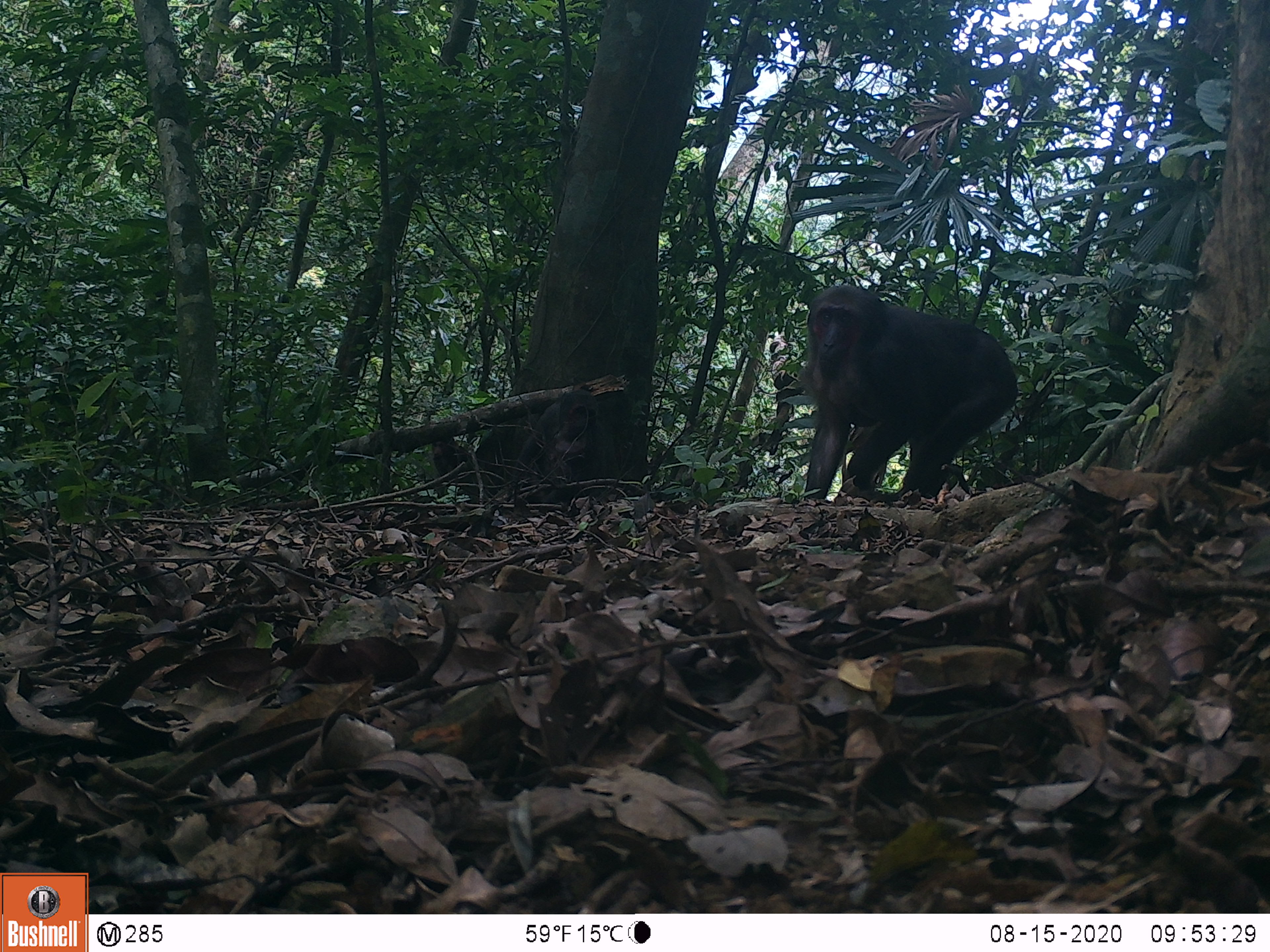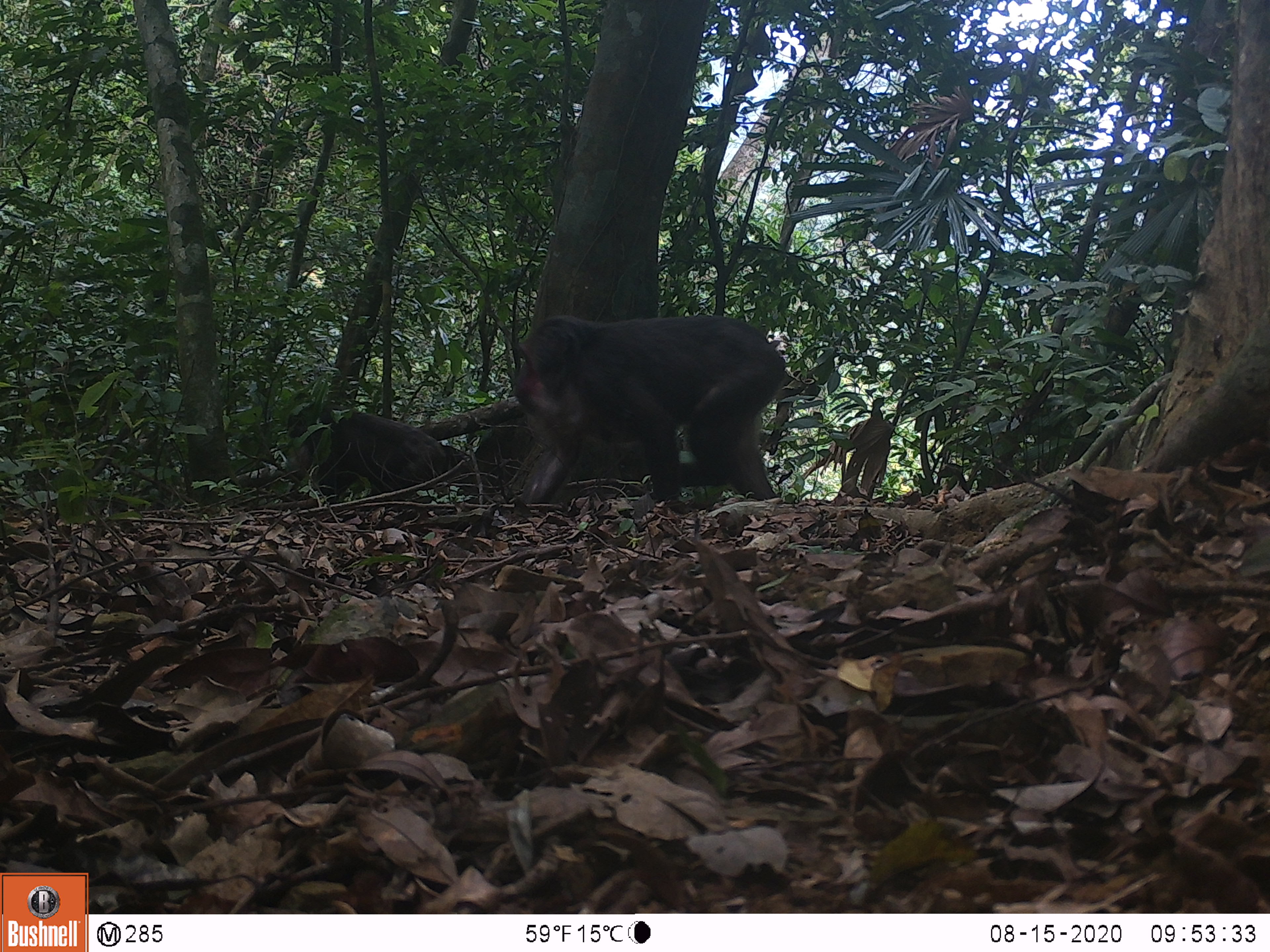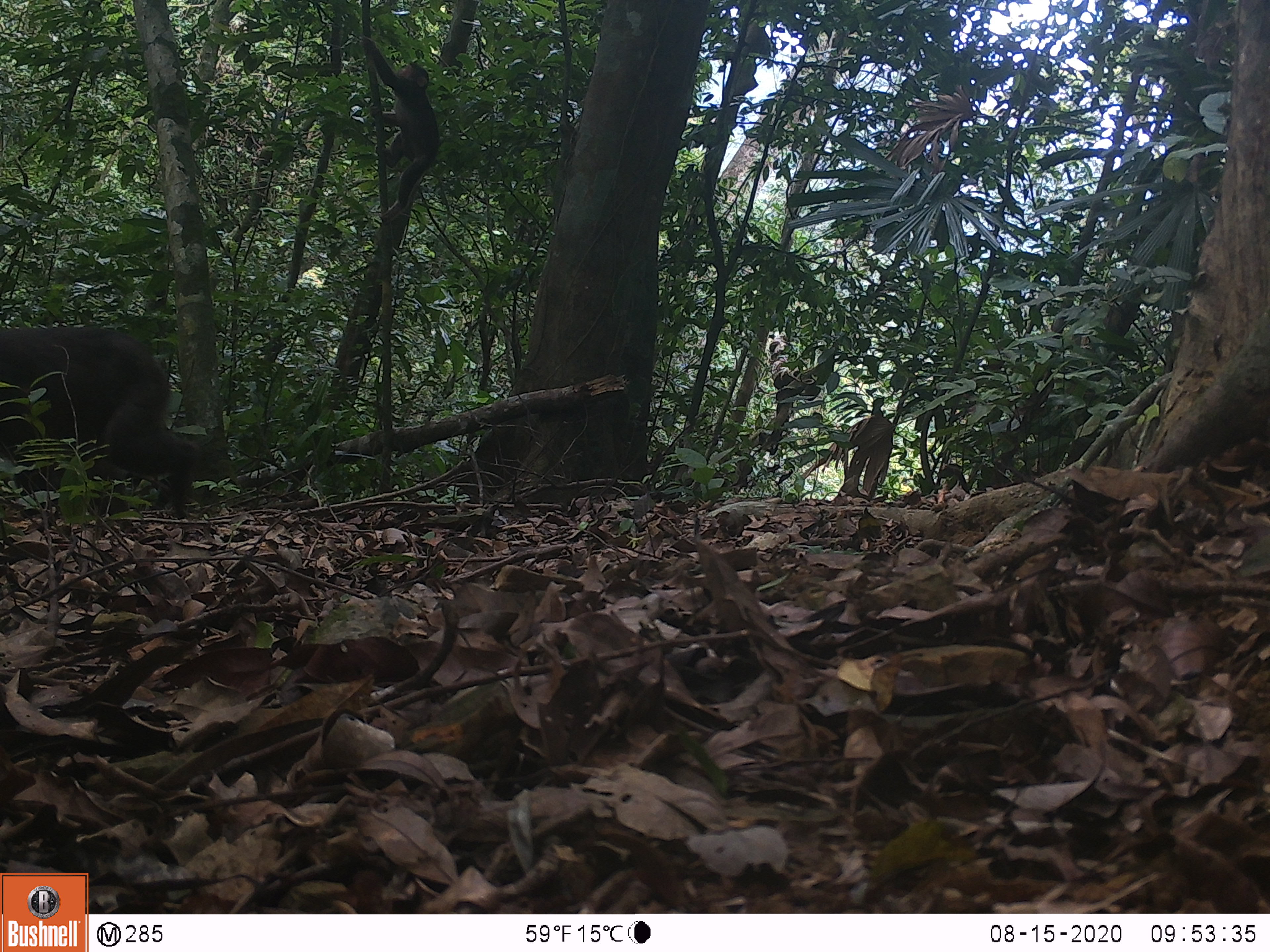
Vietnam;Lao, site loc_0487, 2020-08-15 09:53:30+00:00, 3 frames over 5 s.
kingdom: Animalia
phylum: Chordata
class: Mammalia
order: Primates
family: Cercopithecidae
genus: Macaca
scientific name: Macaca arctoides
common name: stump-tailed macaque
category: stump tailed macaque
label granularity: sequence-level